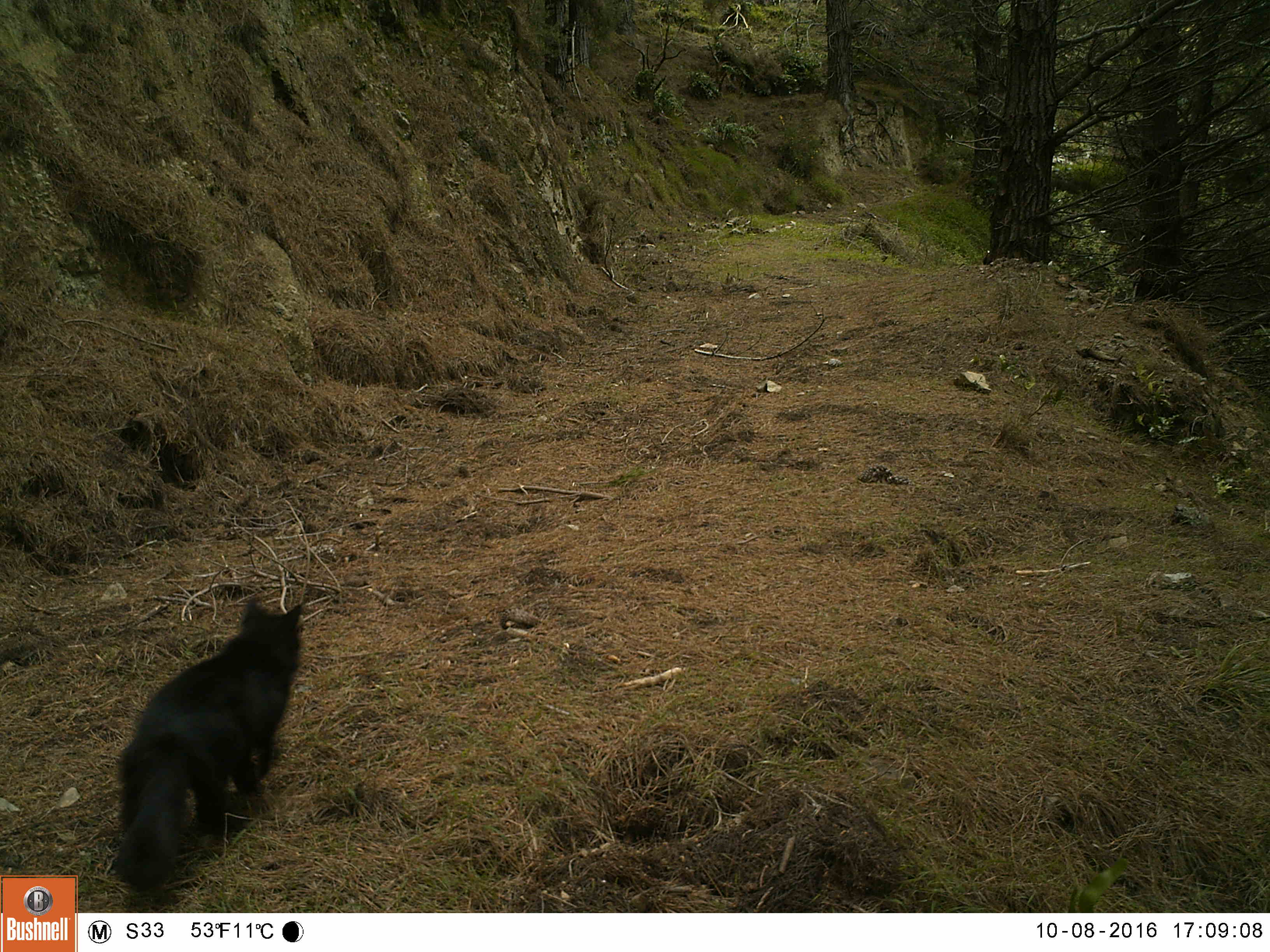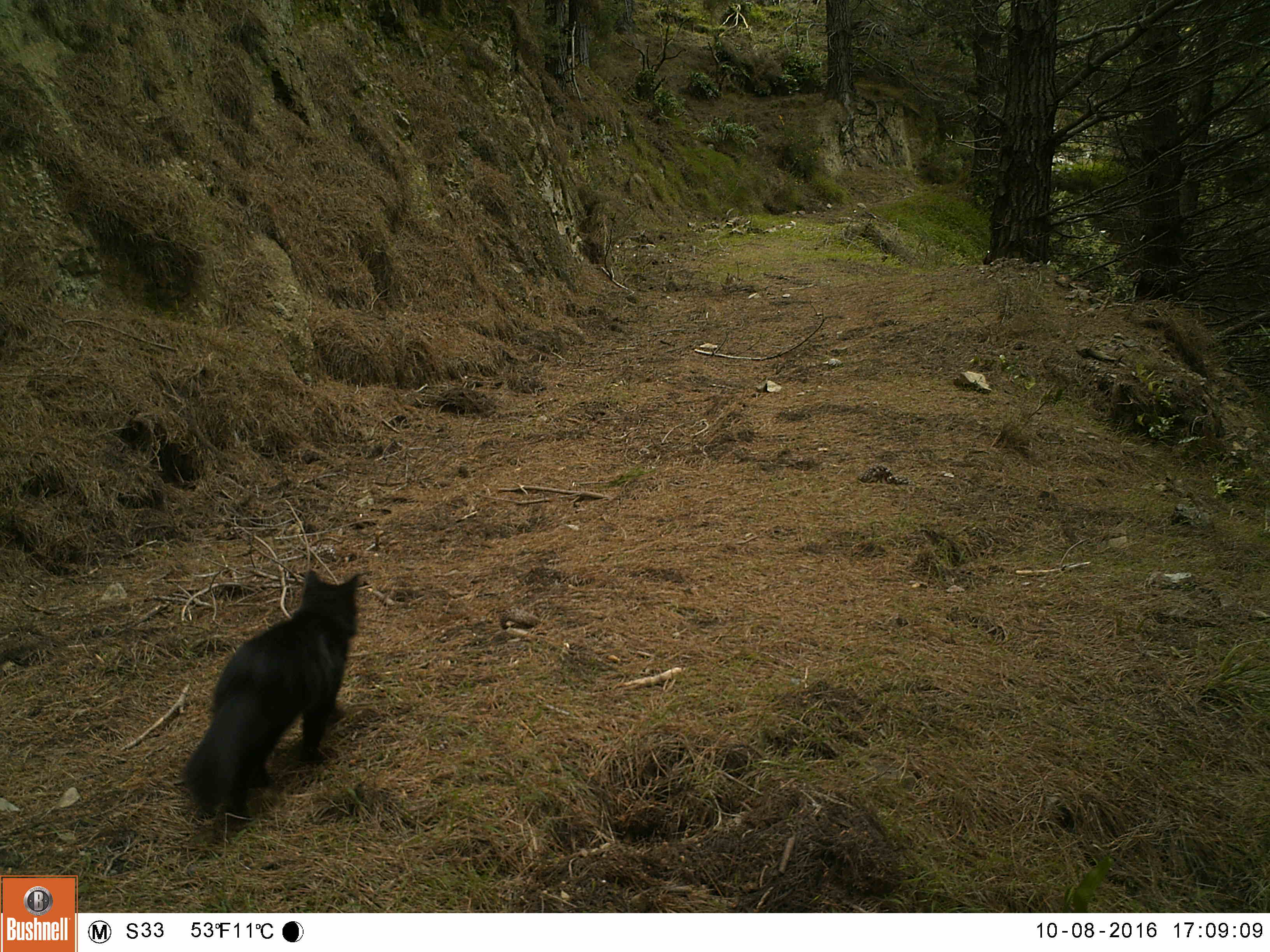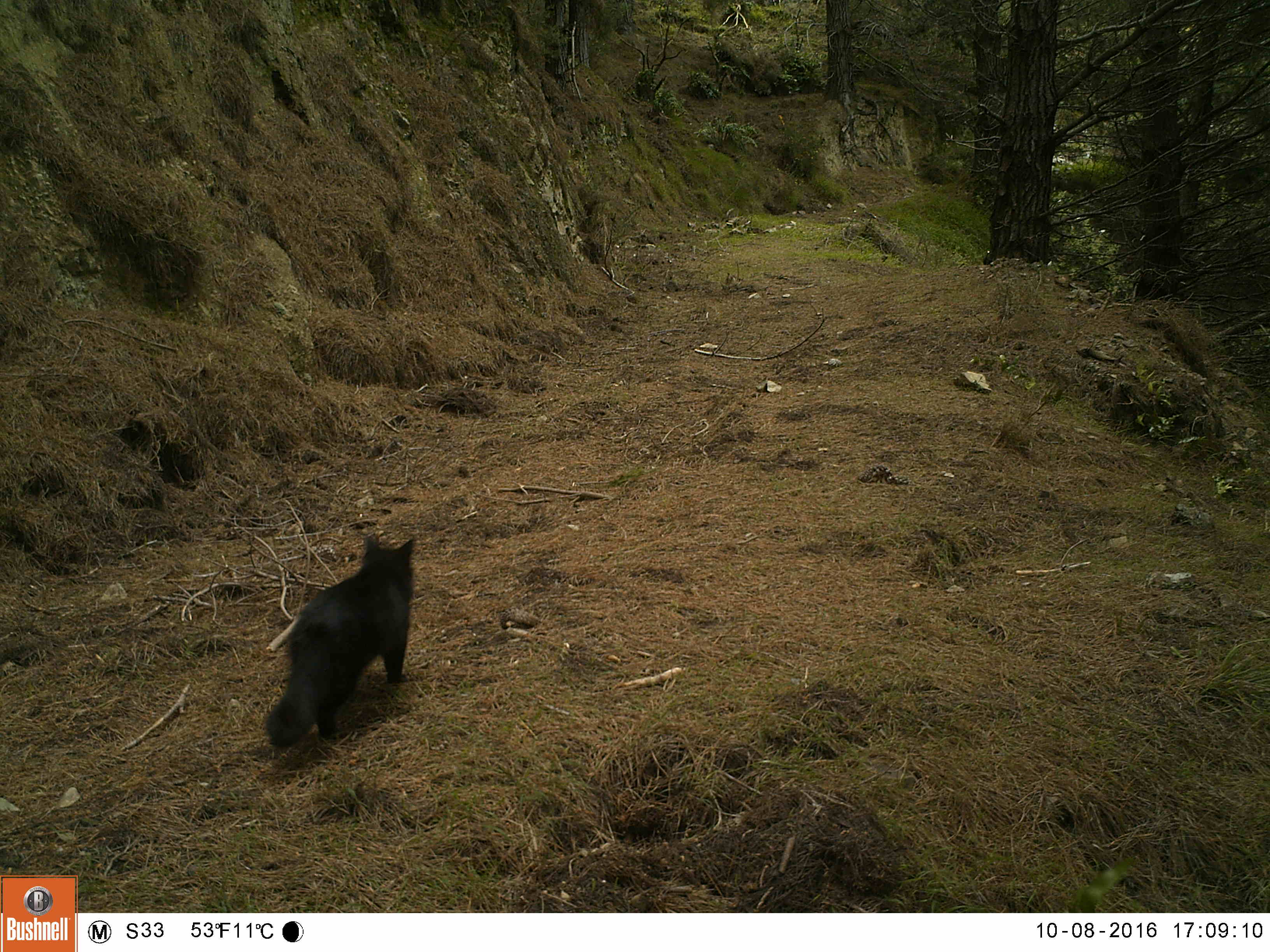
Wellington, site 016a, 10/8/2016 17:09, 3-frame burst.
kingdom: Animalia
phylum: Chordata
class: Mammalia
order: Carnivora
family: Felidae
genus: Felis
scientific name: Felis catus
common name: cat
Cat (Felis catus).